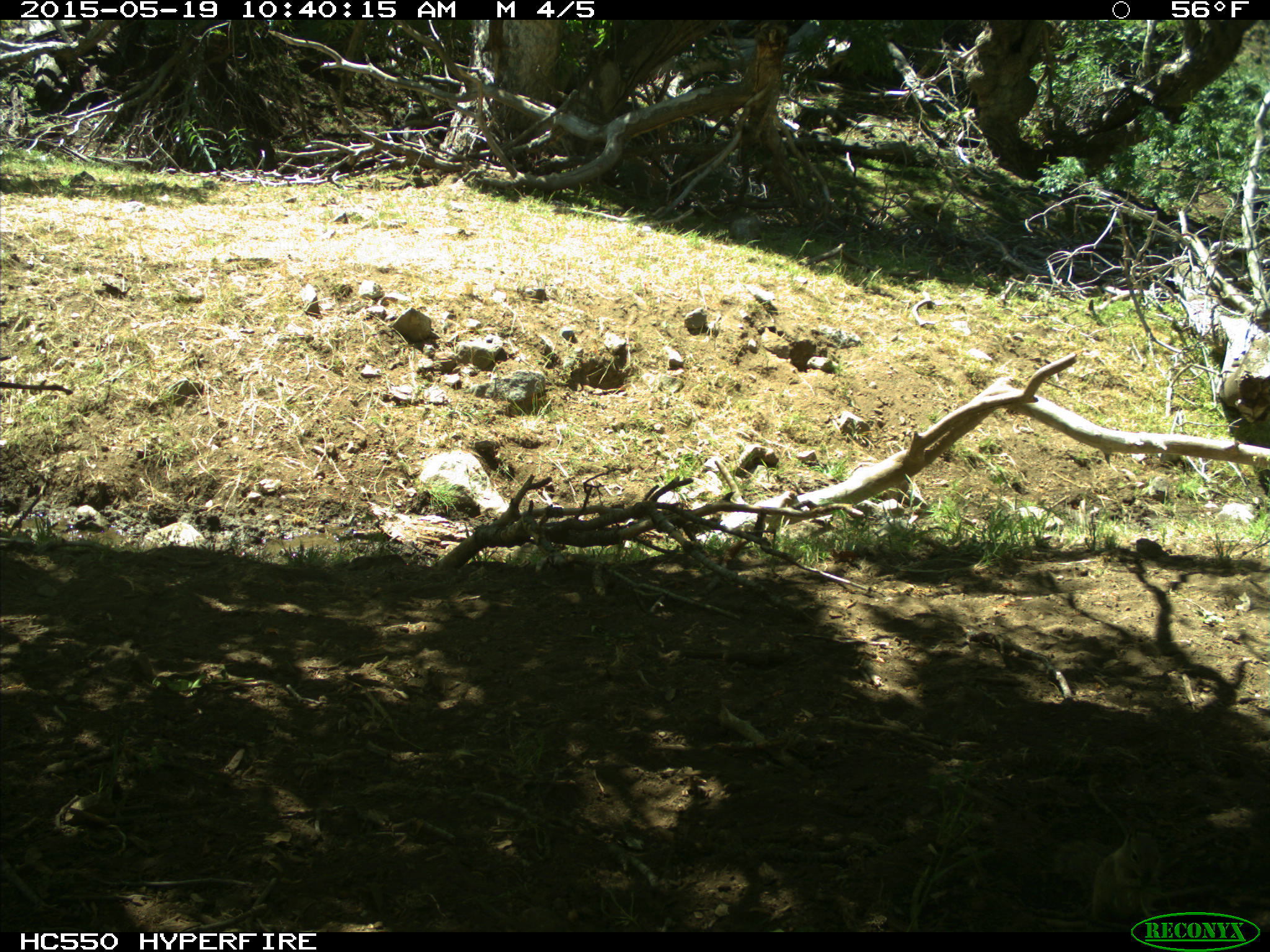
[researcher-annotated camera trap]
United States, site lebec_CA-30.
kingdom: Animalia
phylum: Chordata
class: Mammalia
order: Rodentia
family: Sciuridae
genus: Otospermophilus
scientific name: Otospermophilus beecheyi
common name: california ground squirrel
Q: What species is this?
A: Otospermophilus beecheyi (california ground squirrel).